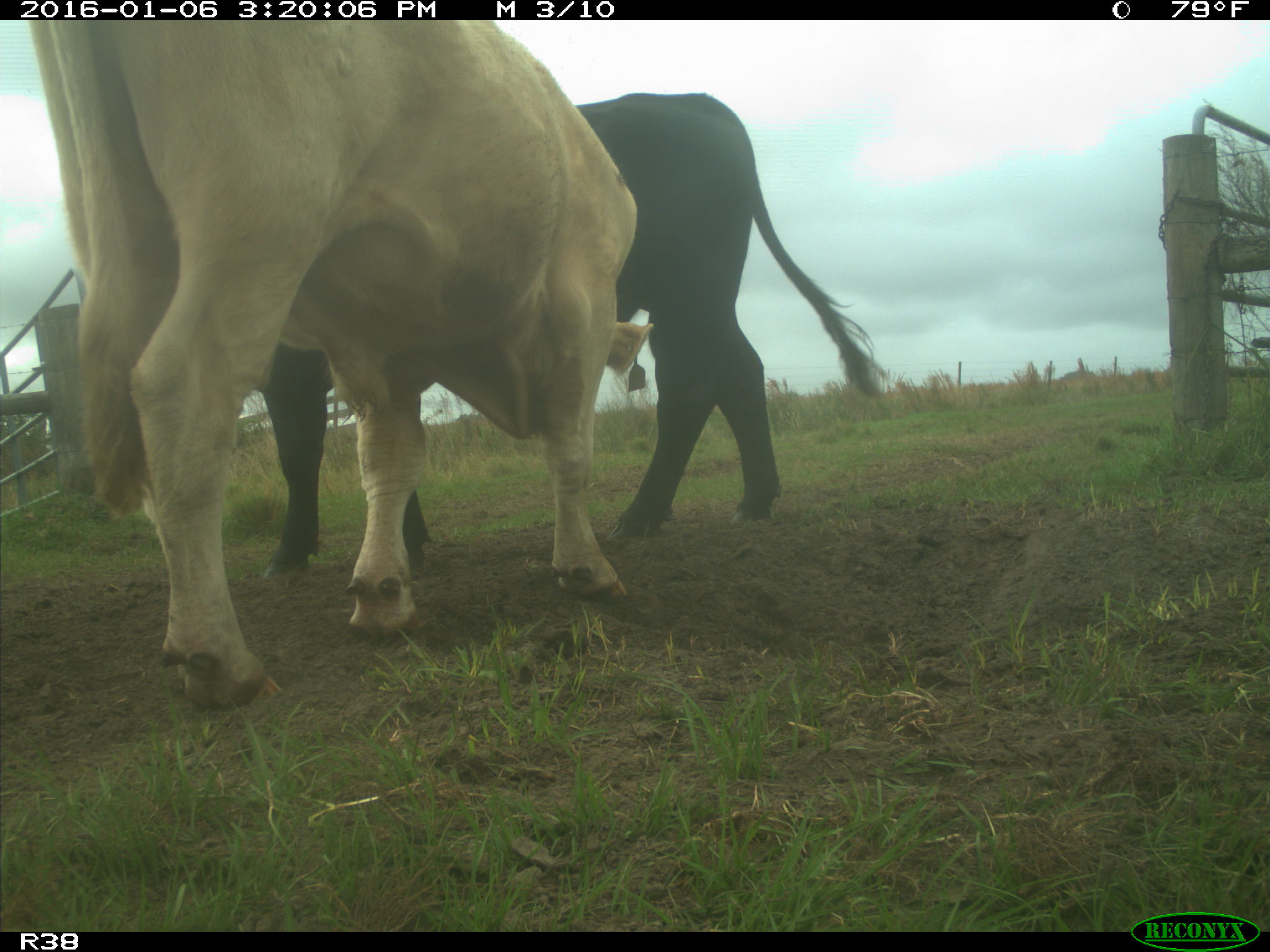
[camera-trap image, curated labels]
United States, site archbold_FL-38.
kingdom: Animalia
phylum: Chordata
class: Mammalia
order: Artiodactyla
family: Bovidae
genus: Bos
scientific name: Bos taurus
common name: domestic cow